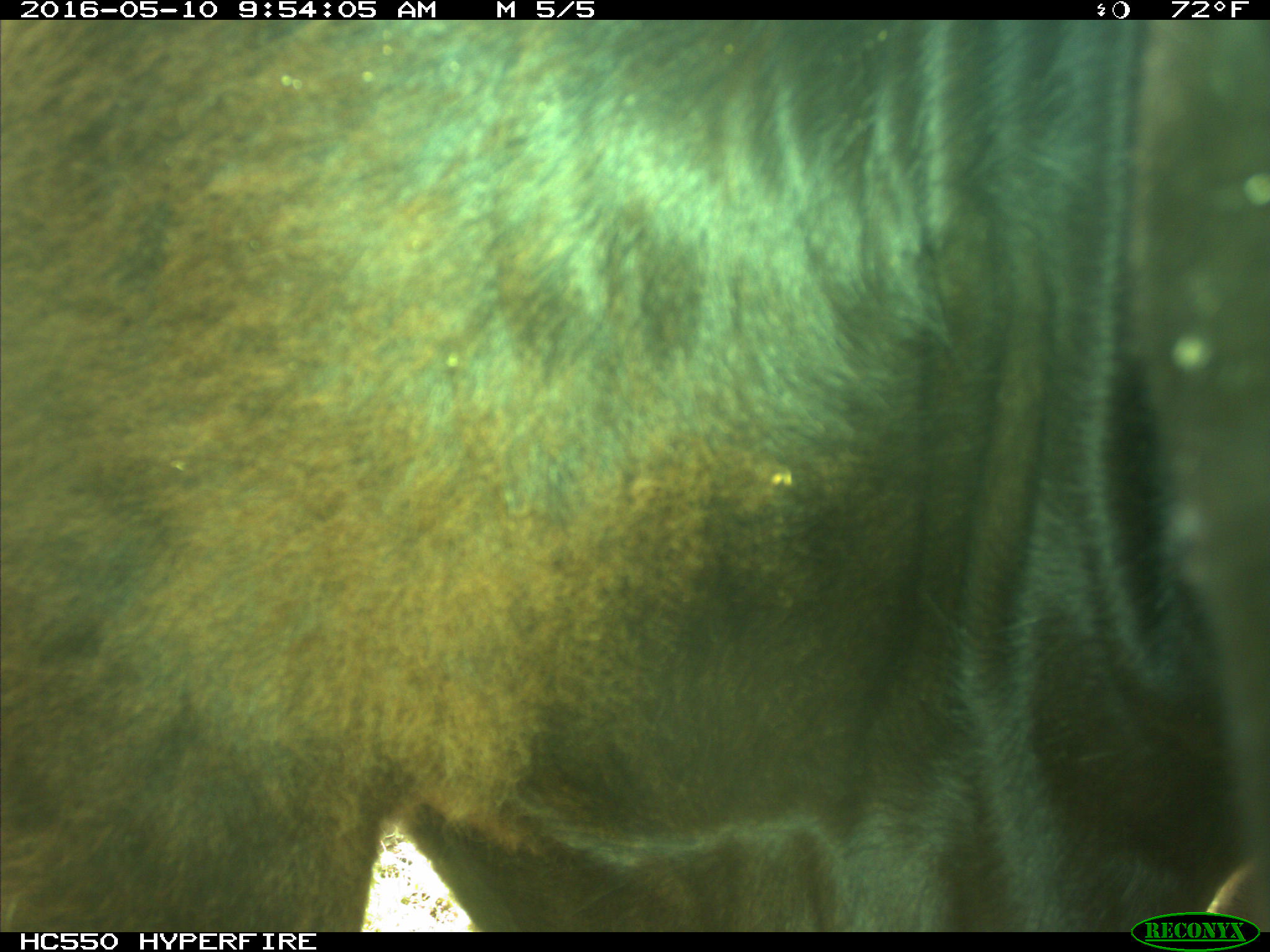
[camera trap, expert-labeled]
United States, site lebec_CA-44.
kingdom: Animalia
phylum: Chordata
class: Mammalia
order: Artiodactyla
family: Bovidae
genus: Bos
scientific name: Bos taurus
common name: domestic cow